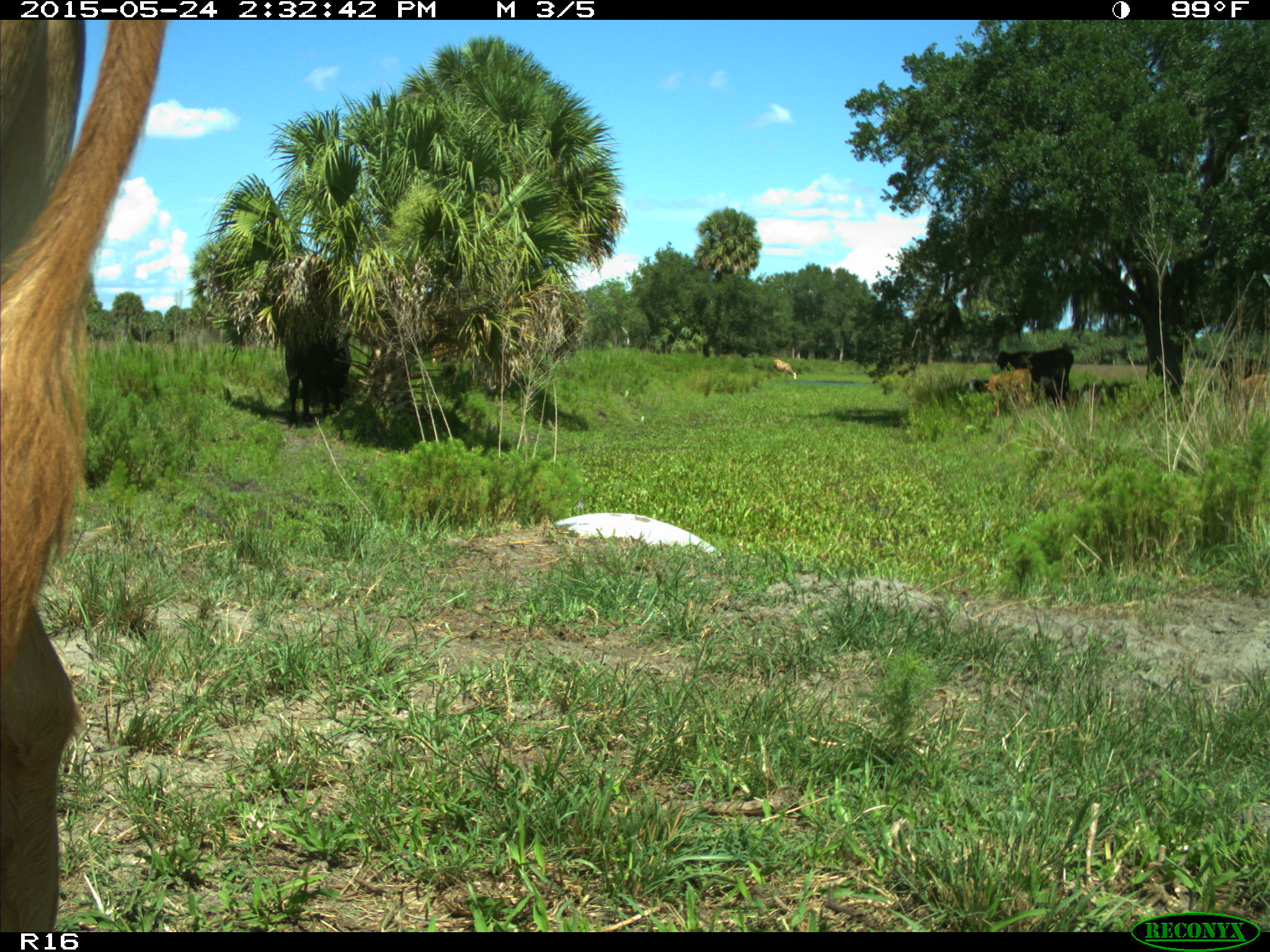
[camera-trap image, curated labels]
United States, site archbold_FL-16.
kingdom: Animalia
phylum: Chordata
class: Mammalia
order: Artiodactyla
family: Bovidae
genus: Bos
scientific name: Bos taurus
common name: domestic cow